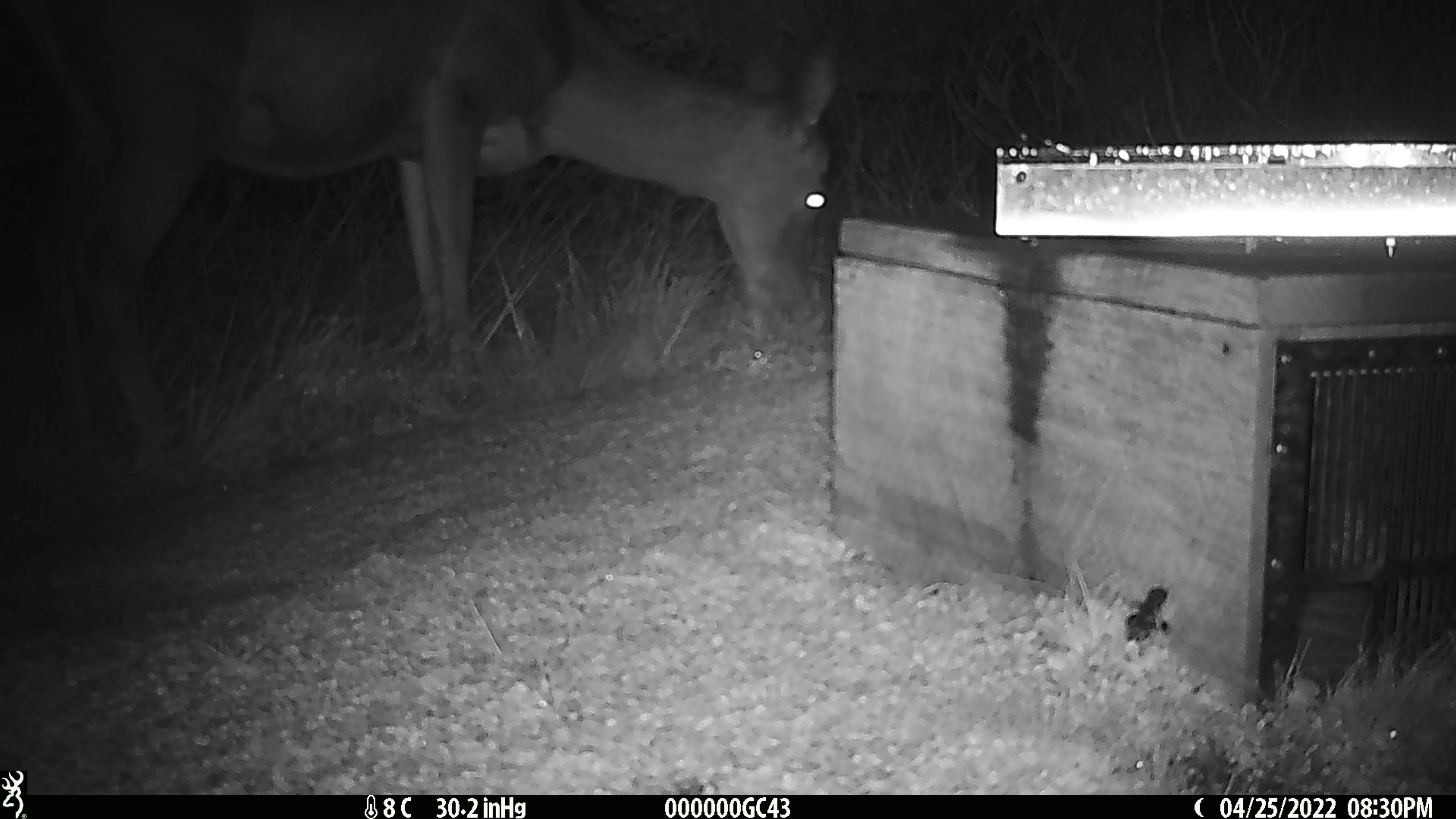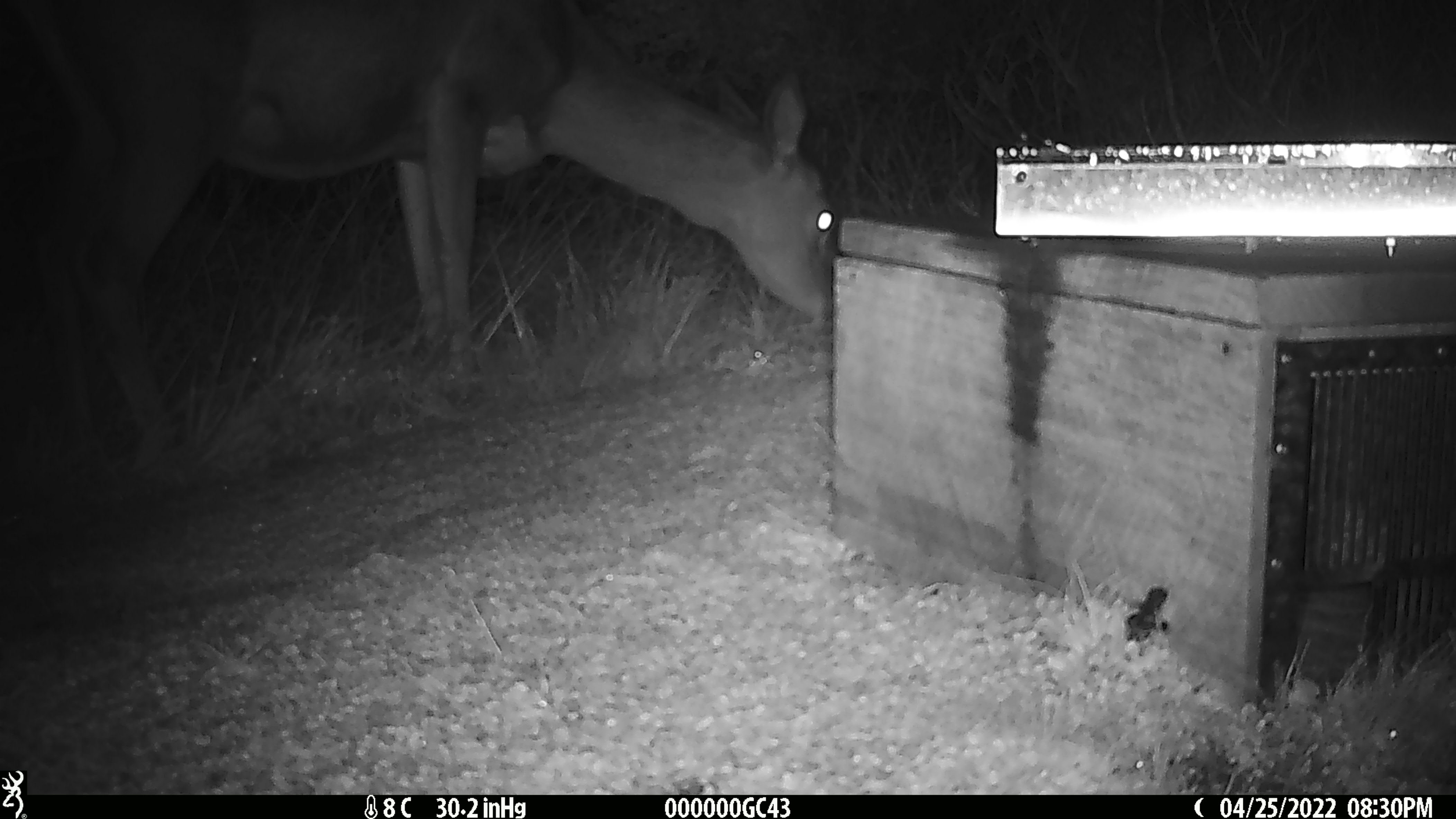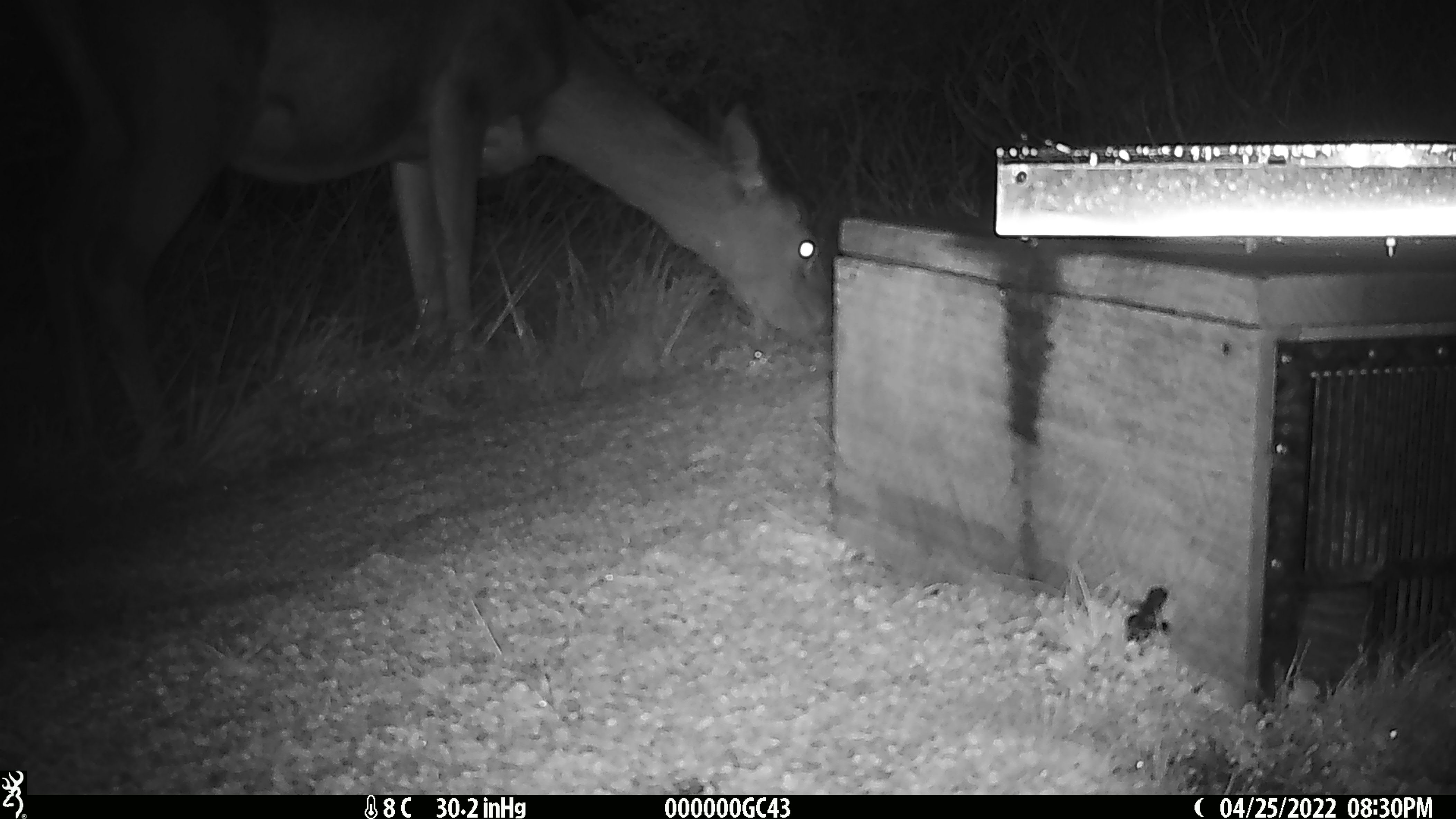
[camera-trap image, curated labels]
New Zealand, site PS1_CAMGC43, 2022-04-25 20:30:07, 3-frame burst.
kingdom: Animalia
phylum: Chordata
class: Mammalia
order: Artiodactyla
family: Cervidae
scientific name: Cervidae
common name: deer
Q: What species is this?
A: Deer (Cervidae).